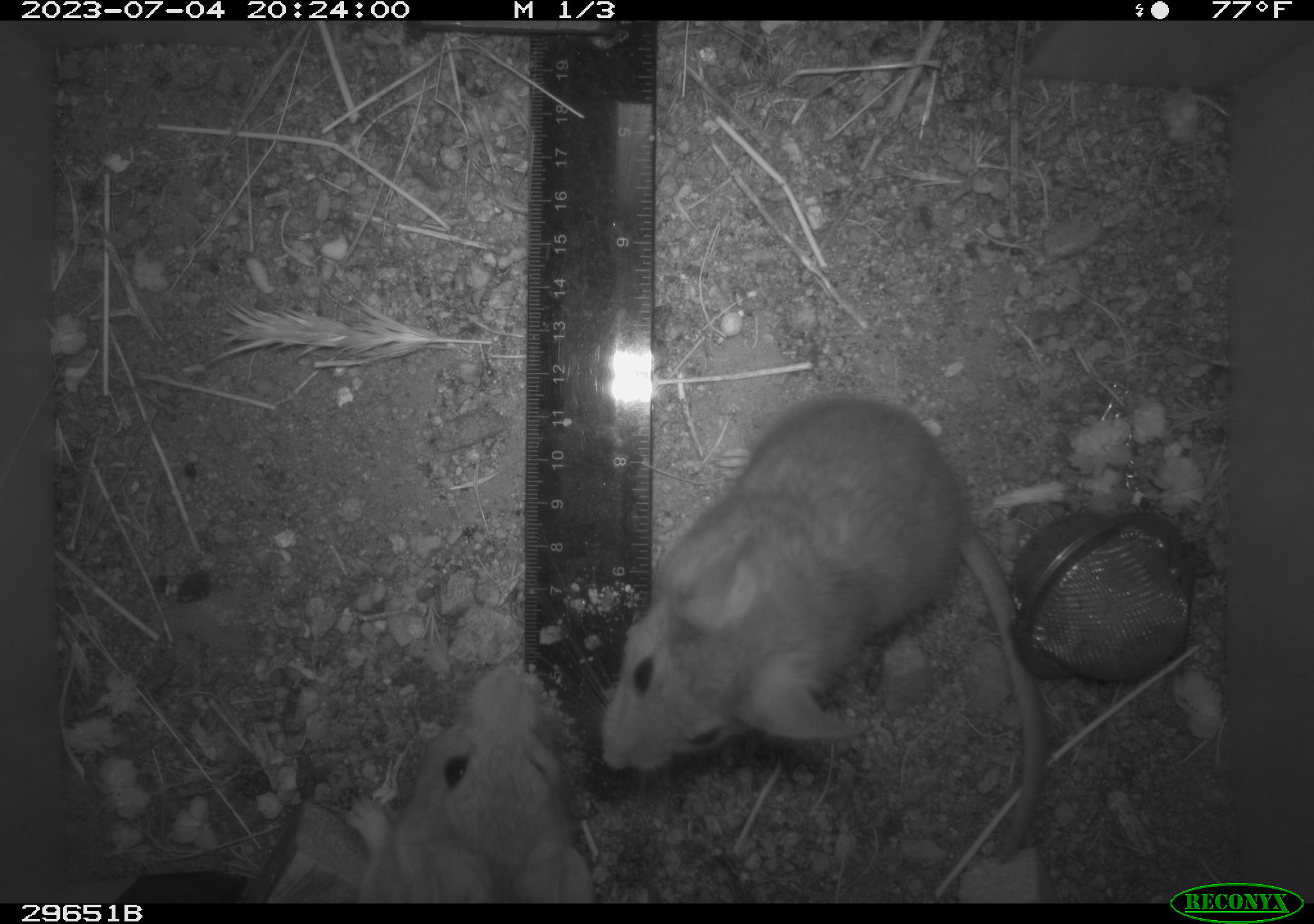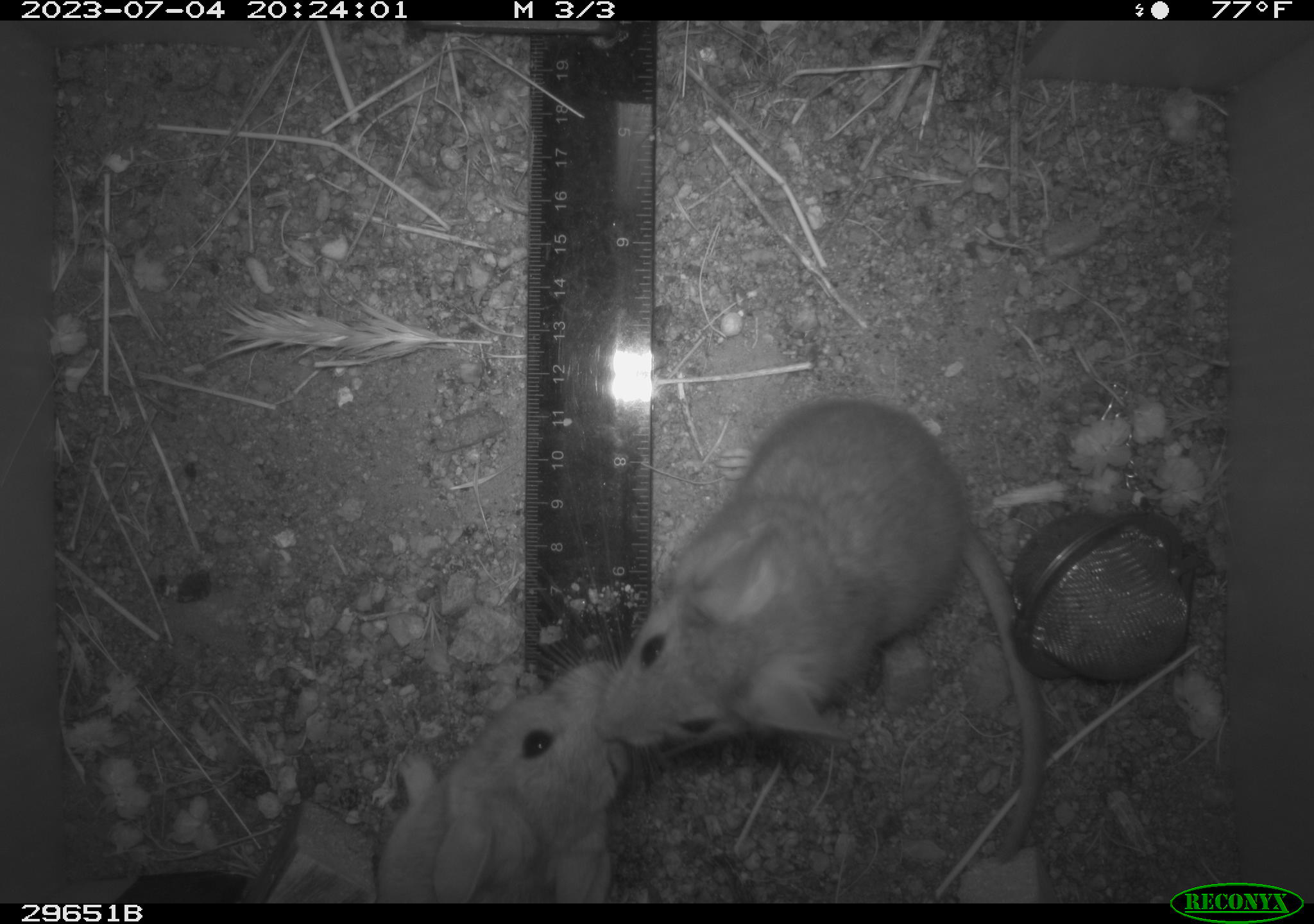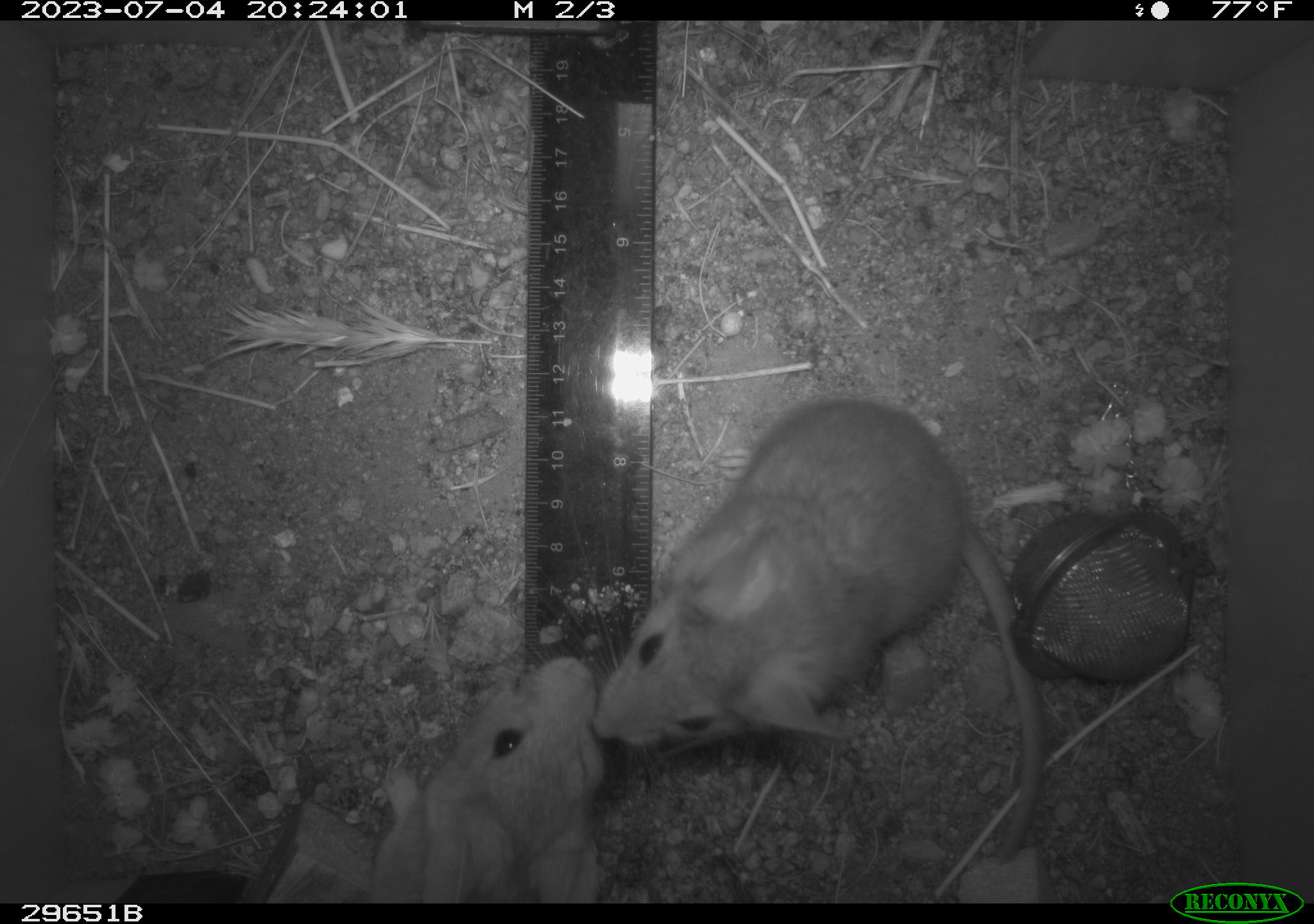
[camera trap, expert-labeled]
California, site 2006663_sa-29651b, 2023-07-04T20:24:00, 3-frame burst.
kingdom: Animalia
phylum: Chordata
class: Mammalia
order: Rodentia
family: Cricetidae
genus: Neotoma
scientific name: Neotoma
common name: pack rat or woodrat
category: neotoma species